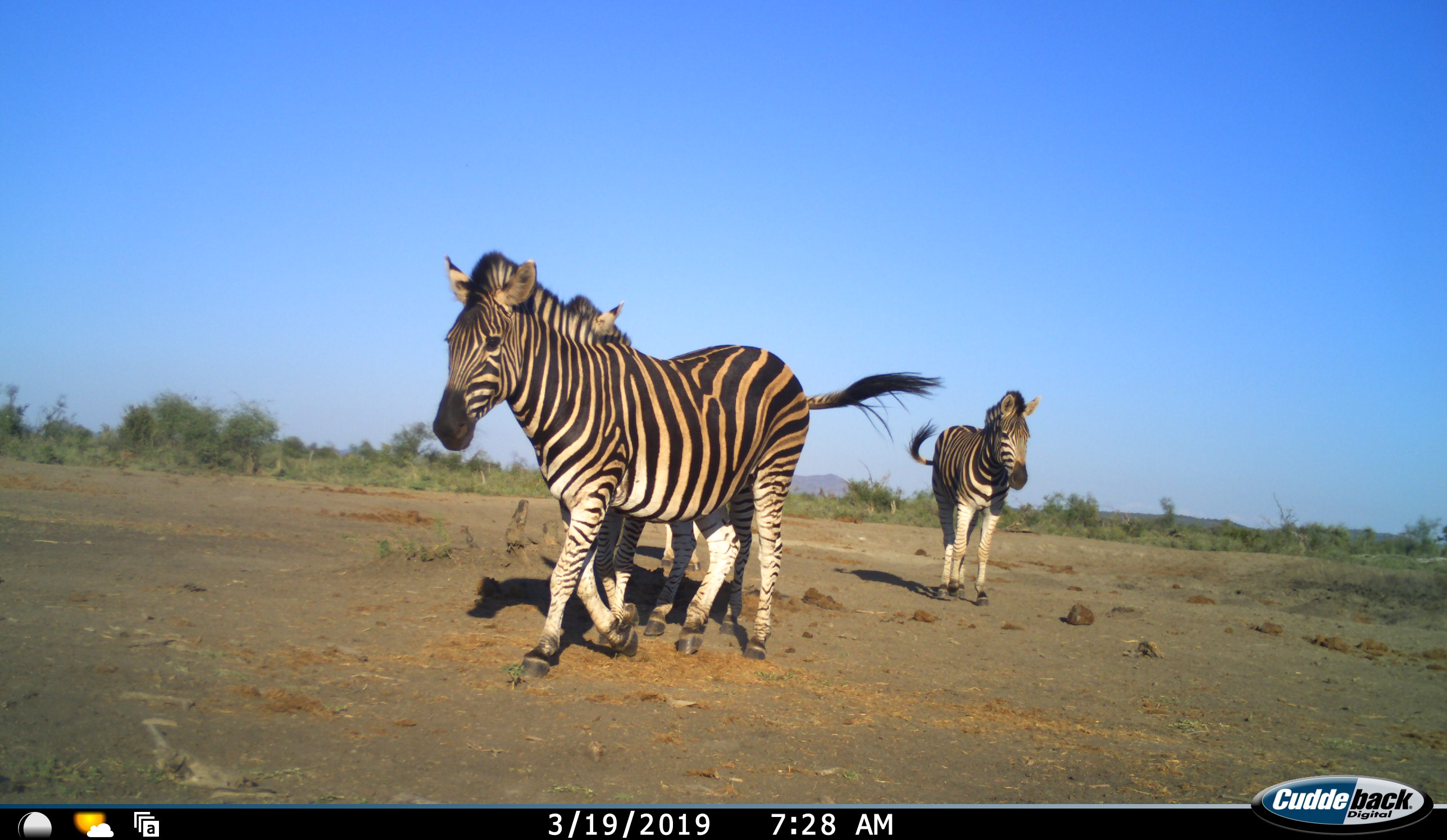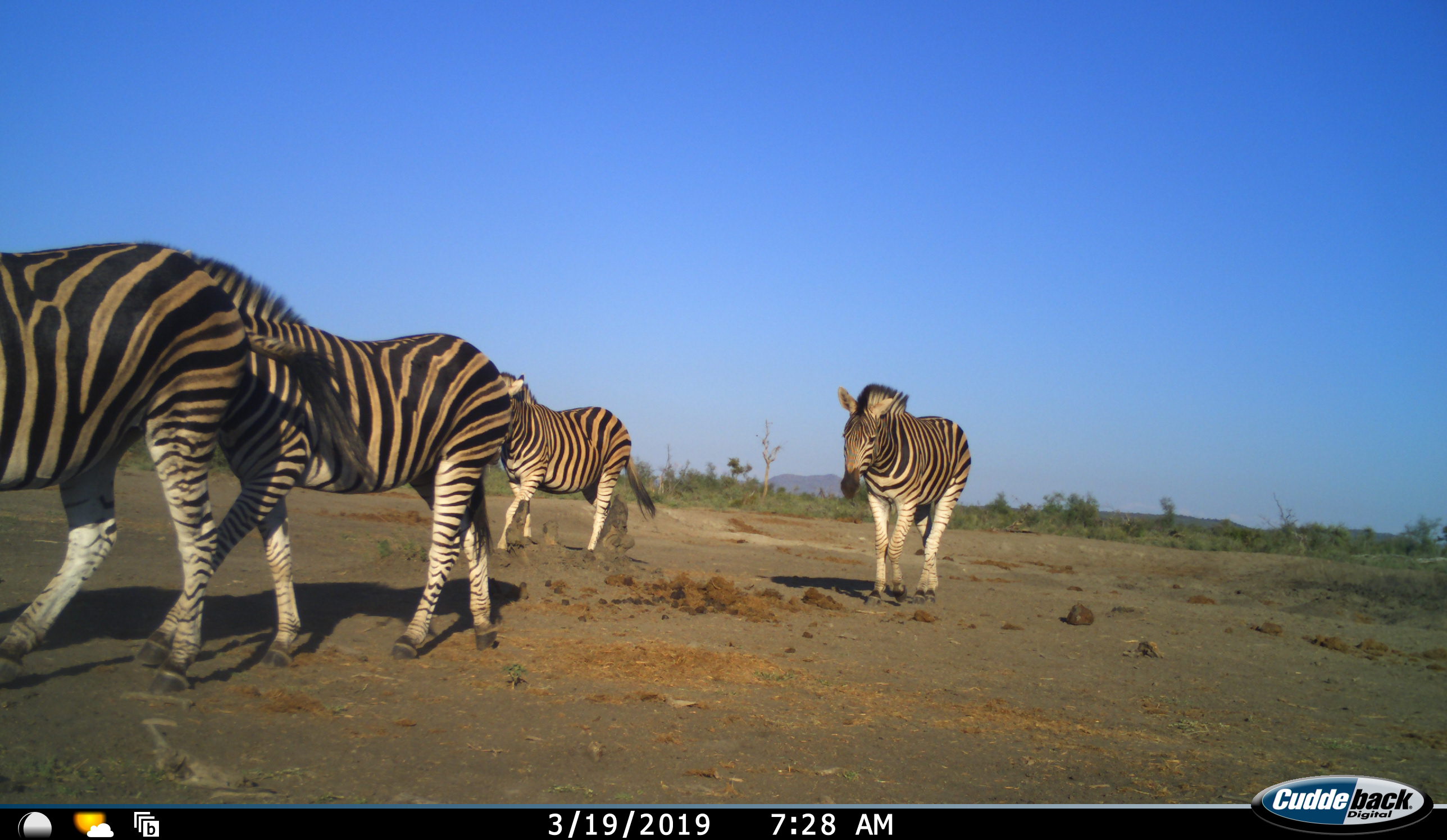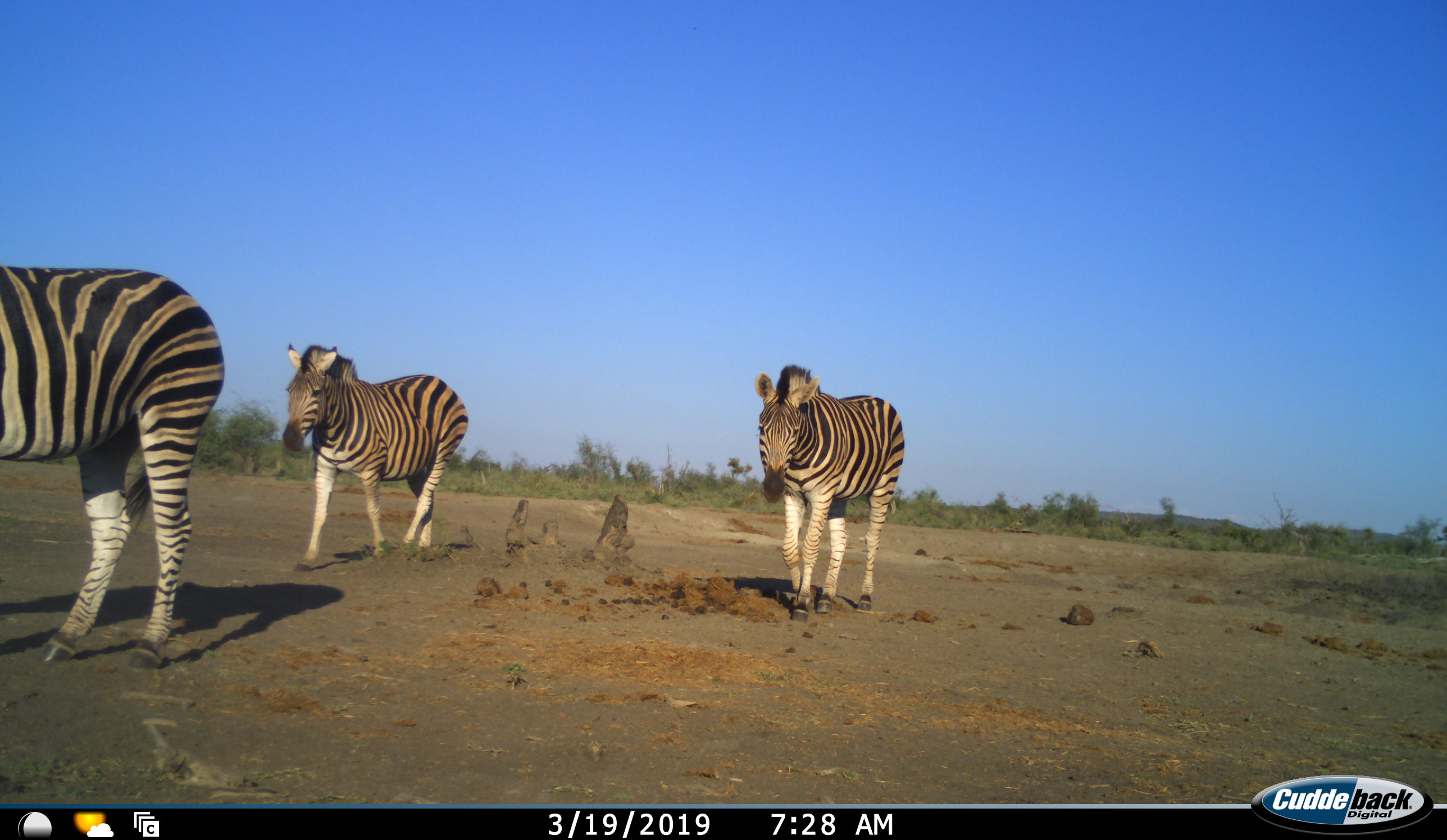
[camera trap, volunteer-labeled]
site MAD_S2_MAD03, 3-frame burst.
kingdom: Animalia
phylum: Chordata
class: Mammalia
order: Perissodactyla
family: Equidae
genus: Equus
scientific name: Equus quagga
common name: plains zebra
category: zebraplains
Zebraplains (plains zebra) (Equus quagga), count 4. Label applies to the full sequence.